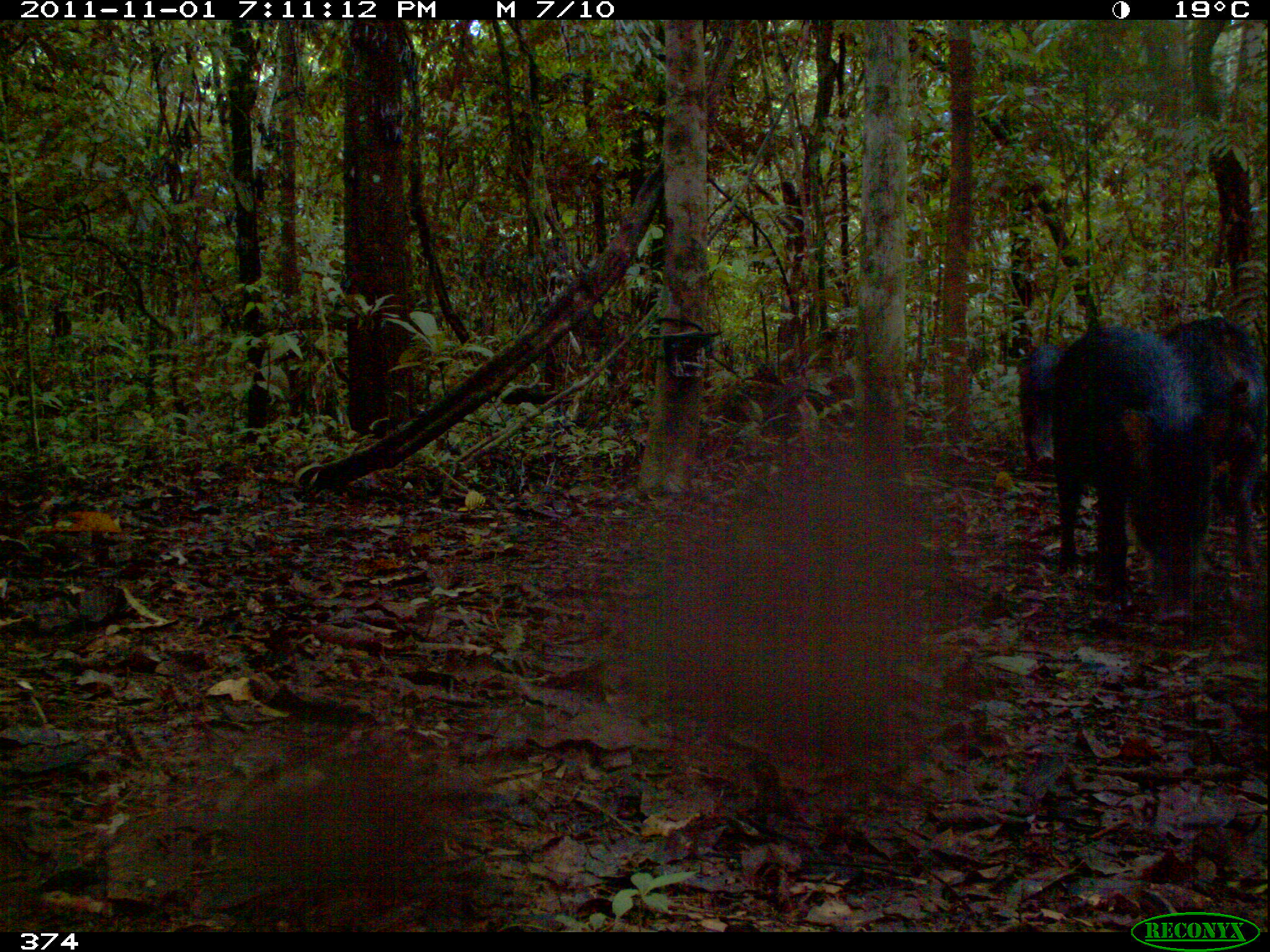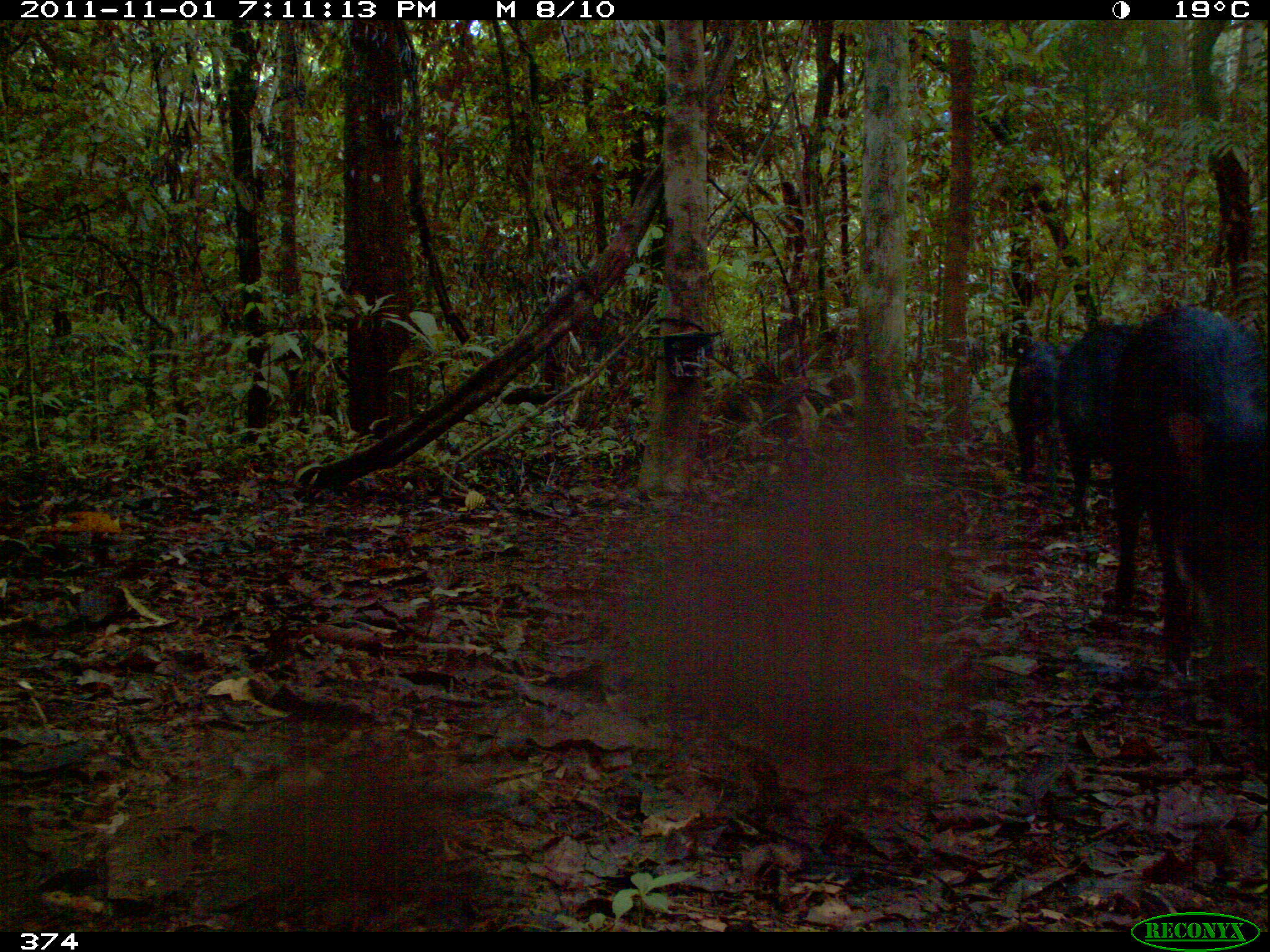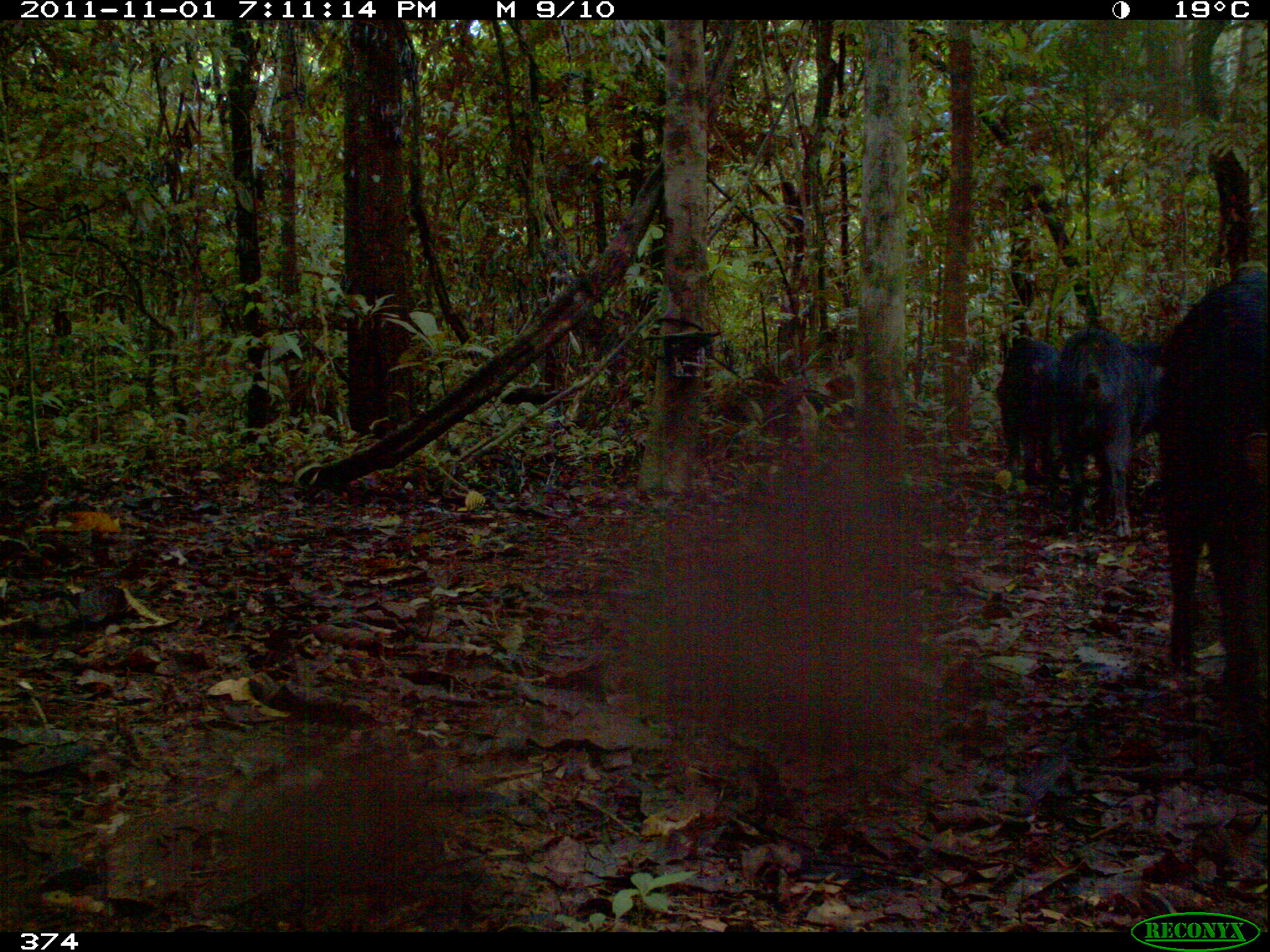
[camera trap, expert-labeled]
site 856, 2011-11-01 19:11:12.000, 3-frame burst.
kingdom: Animalia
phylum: Chordata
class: Mammalia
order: Artiodactyla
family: Tayassuidae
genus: Tayassu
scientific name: Tayassu pecari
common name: white-lipped peccary